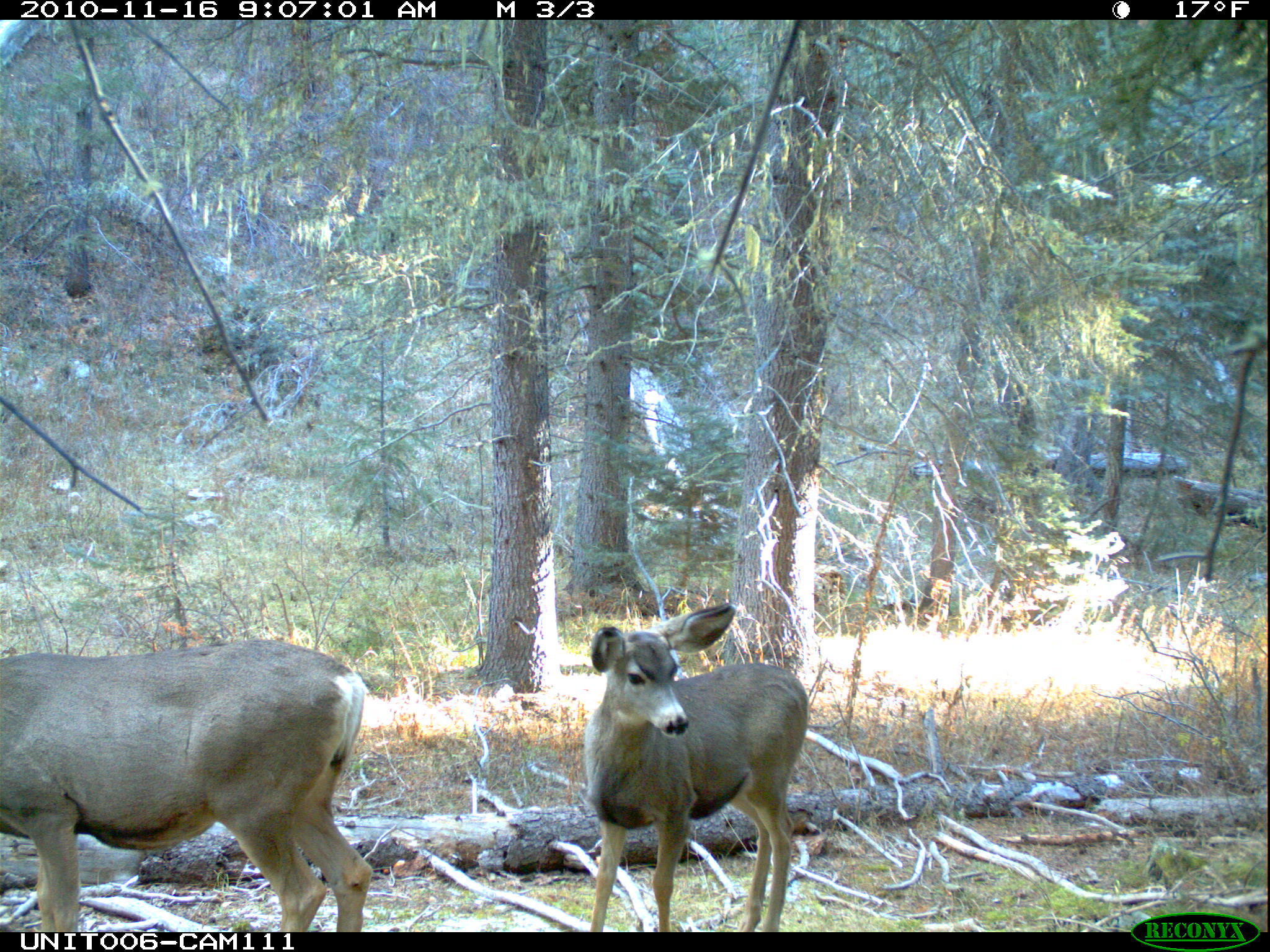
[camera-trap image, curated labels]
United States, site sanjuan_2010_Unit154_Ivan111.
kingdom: Animalia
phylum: Chordata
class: Mammalia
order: Artiodactyla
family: Cervidae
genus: Odocoileus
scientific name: Odocoileus hemionus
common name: mule deer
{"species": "Odocoileus hemionus (mule deer)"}